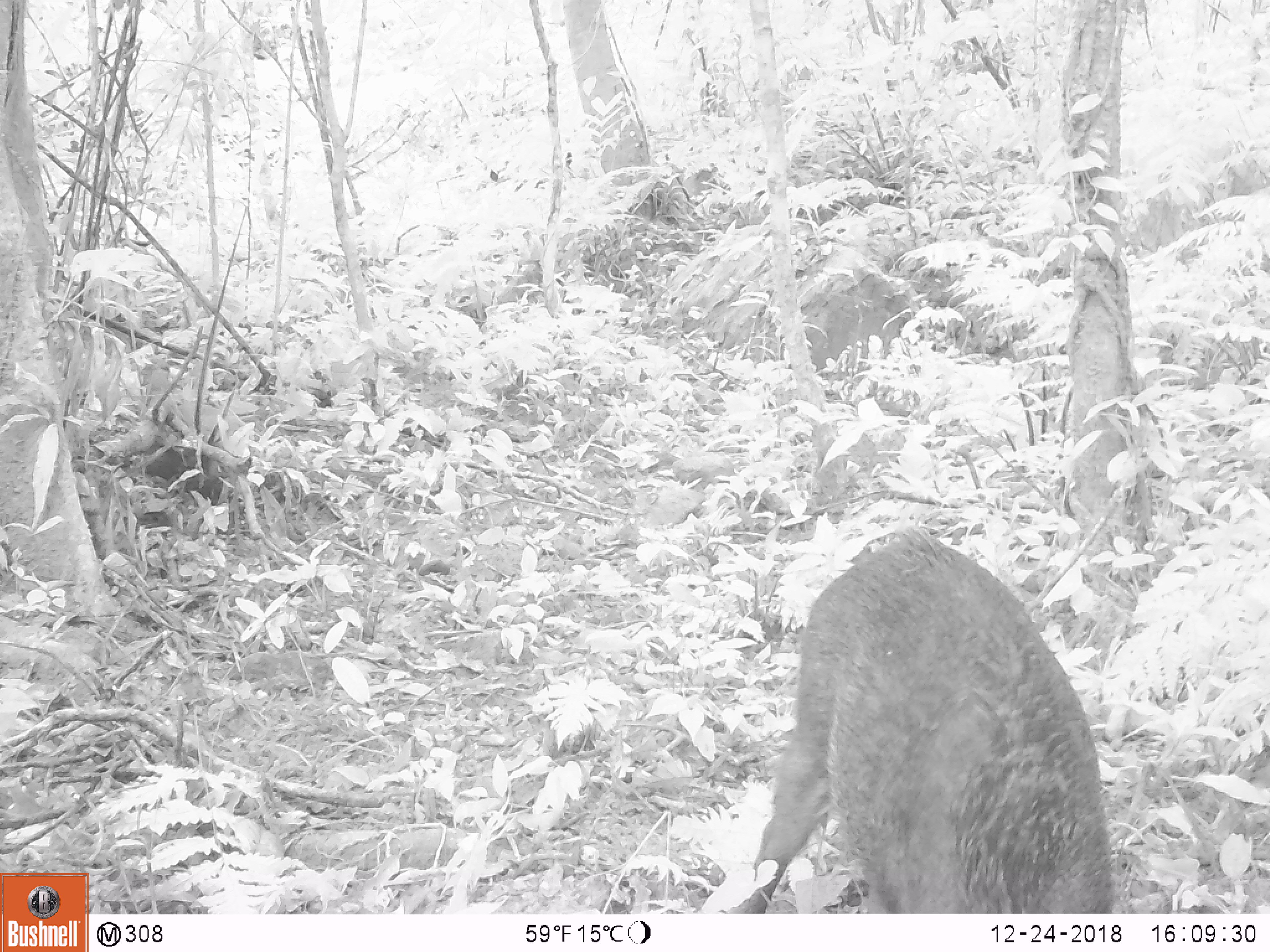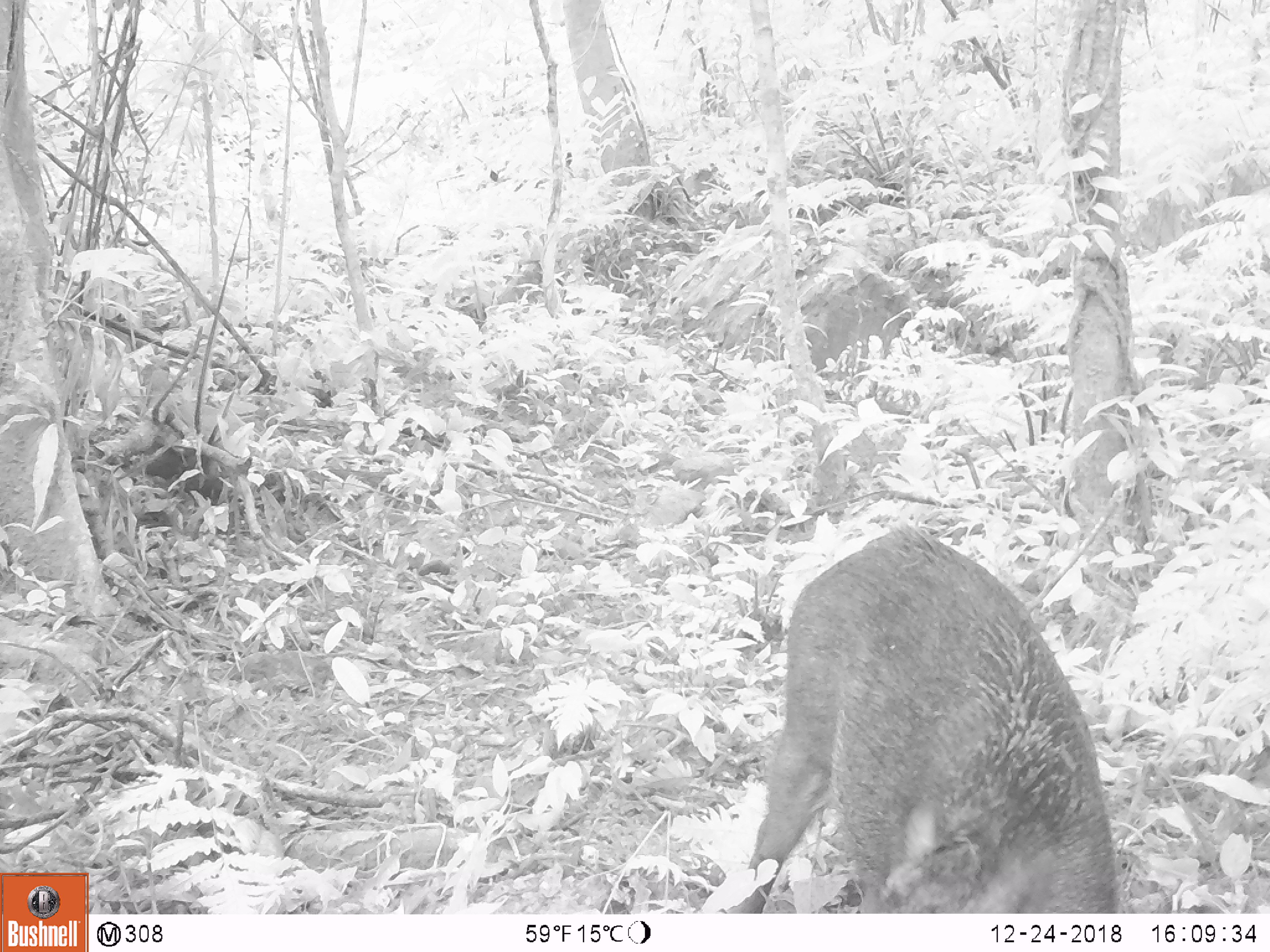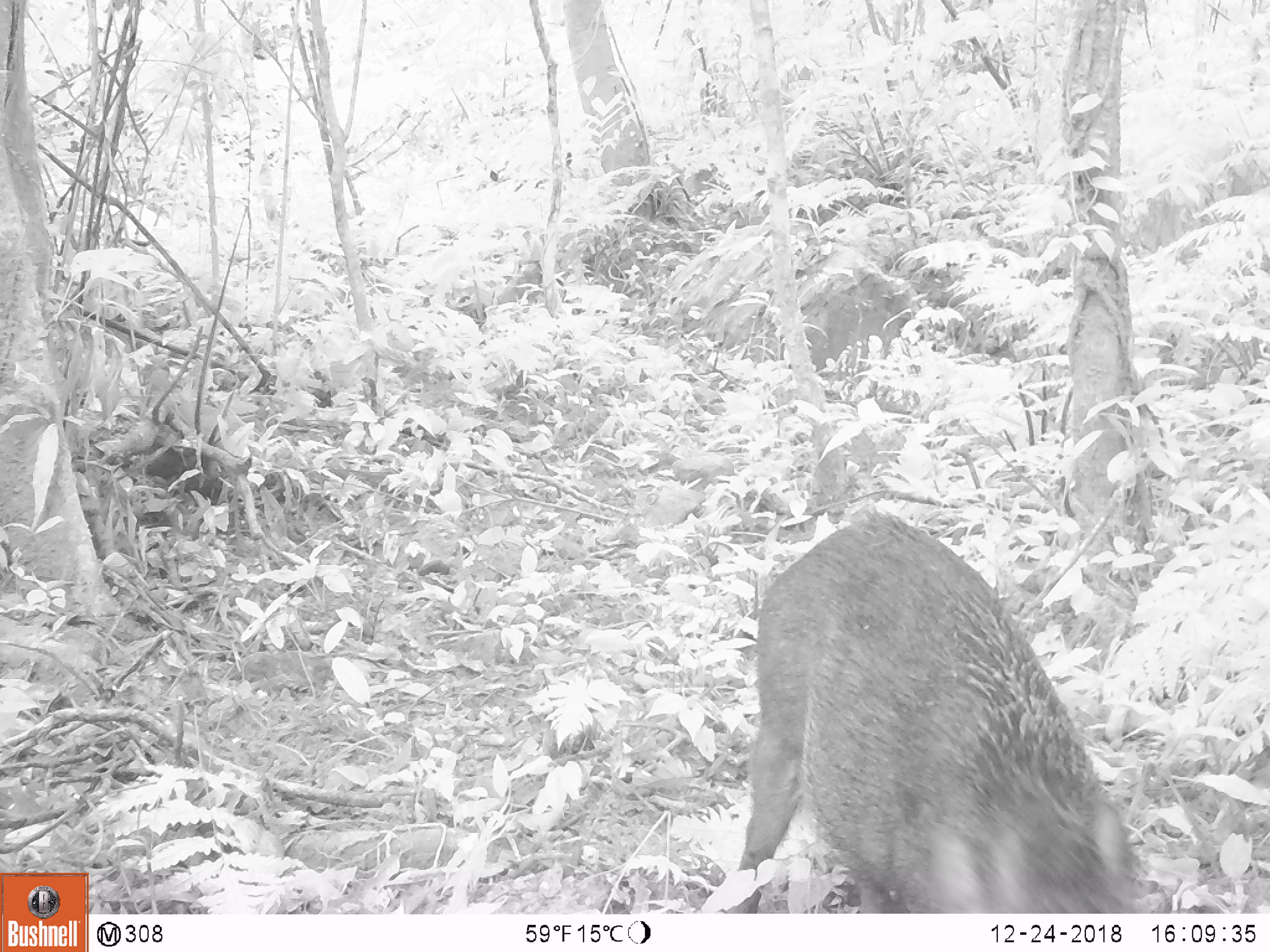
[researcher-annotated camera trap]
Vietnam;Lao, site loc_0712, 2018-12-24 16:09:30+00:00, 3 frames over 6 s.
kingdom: Animalia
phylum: Chordata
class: Mammalia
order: Artiodactyla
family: Suidae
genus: Sus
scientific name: Sus scrofa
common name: eurasian wild pig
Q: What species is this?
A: Eurasian wild pig (Sus scrofa).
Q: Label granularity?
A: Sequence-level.